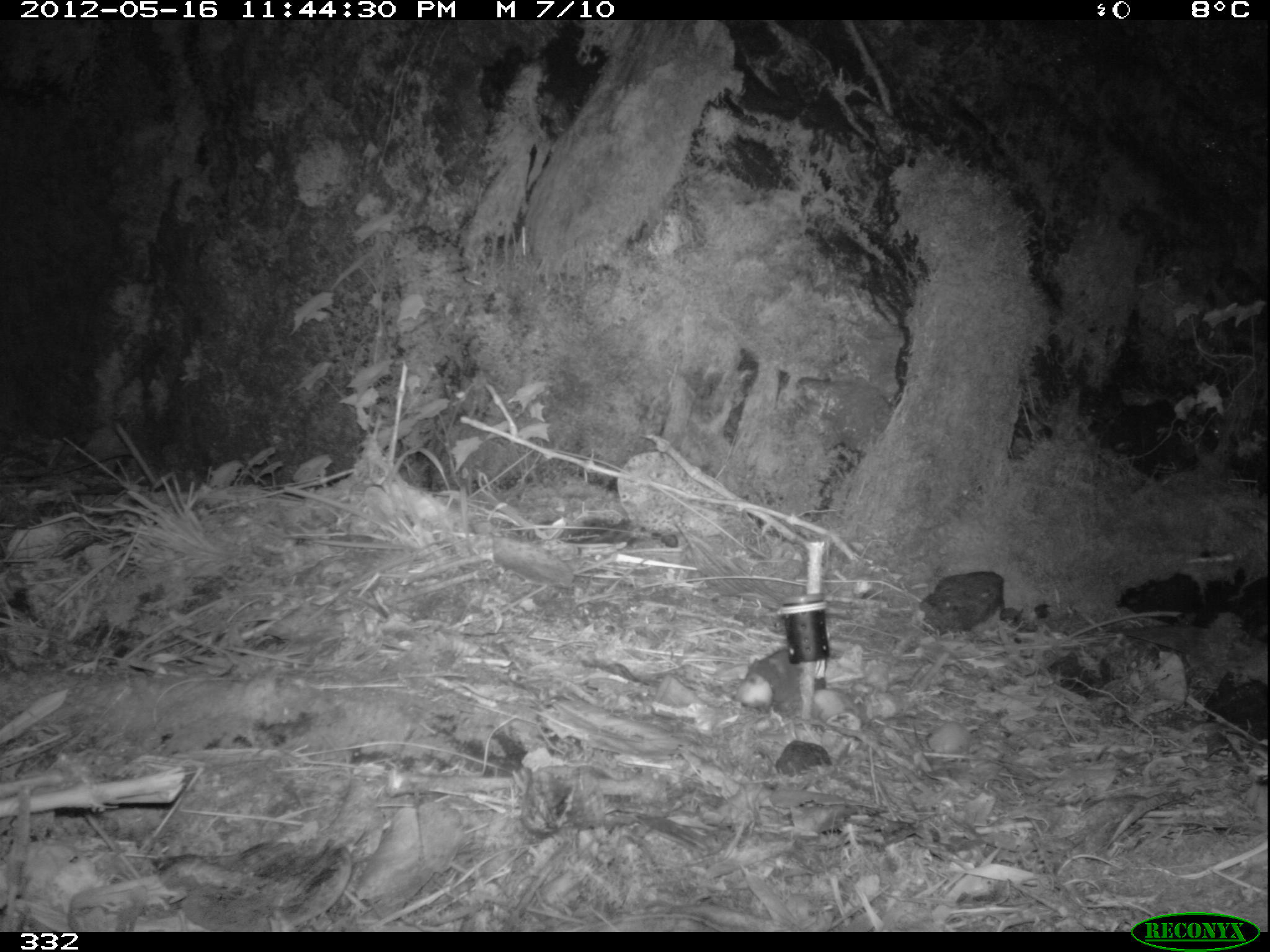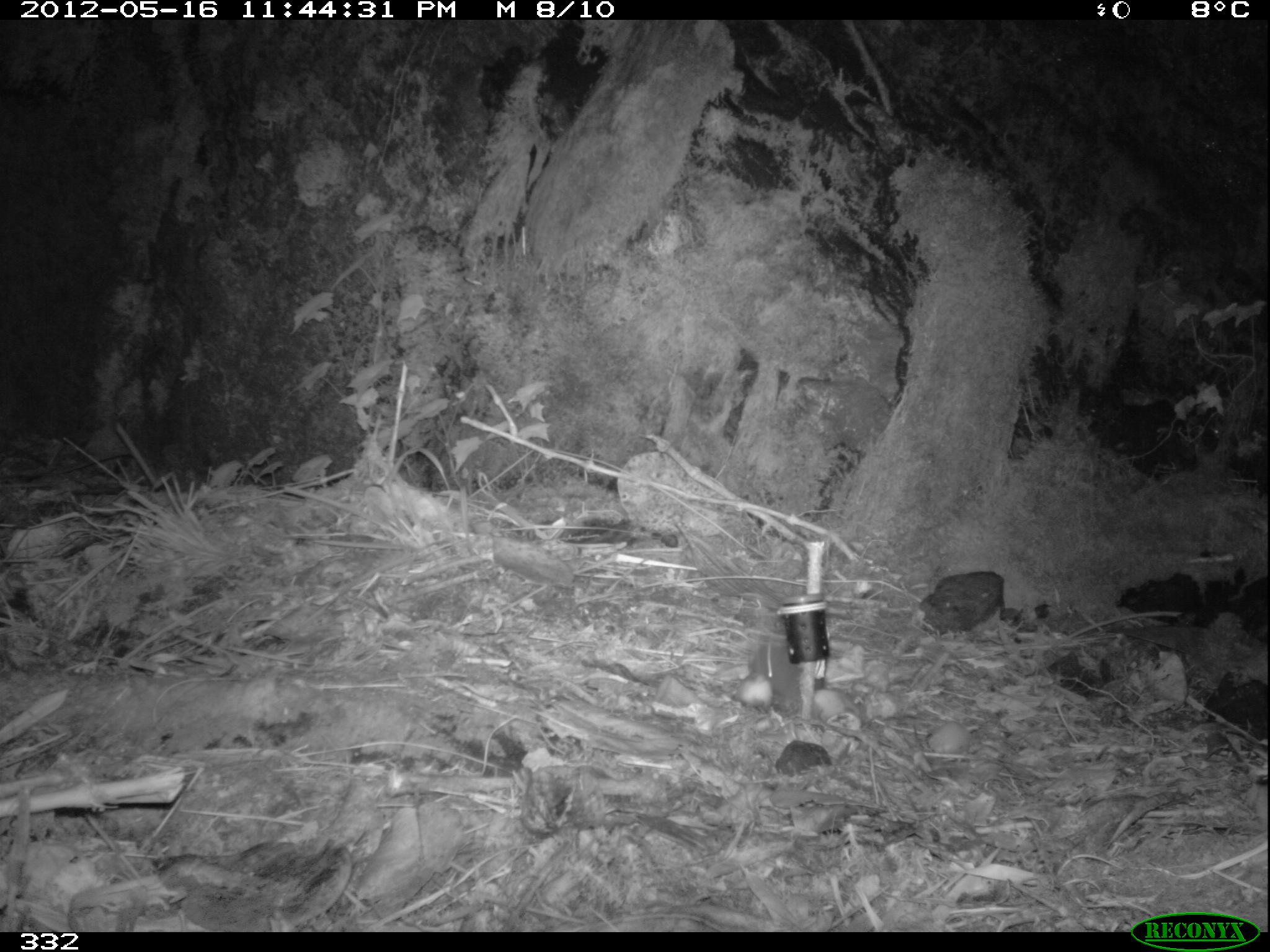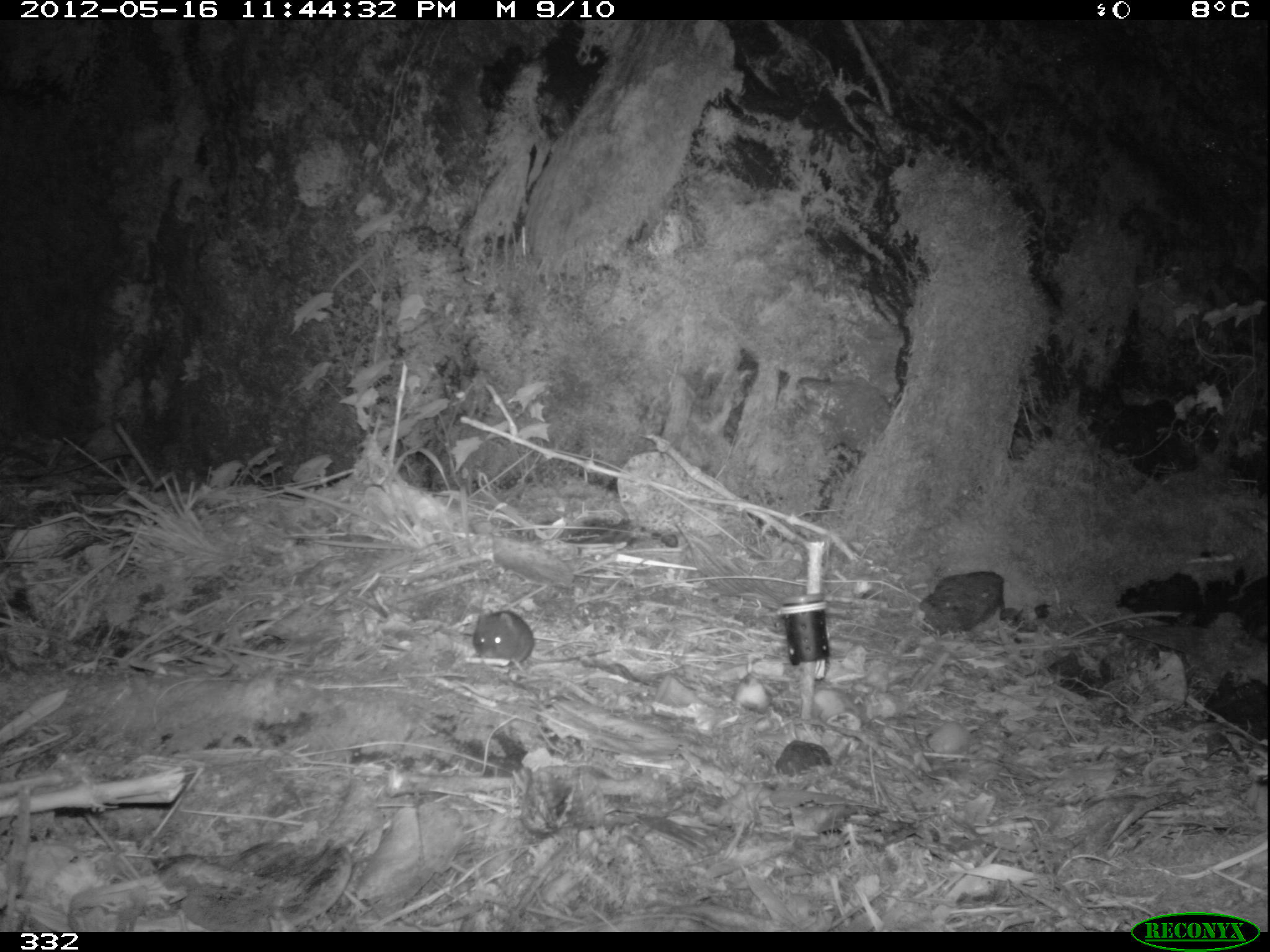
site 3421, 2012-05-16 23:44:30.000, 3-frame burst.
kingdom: Animalia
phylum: Chordata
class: Mammalia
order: Rodentia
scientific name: Rodentia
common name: rodents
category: unknown rodent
Unknown rodent (rodents) (Rodentia).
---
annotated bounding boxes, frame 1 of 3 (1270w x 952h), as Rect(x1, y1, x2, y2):
unknown rodent: Rect(733, 646, 828, 709)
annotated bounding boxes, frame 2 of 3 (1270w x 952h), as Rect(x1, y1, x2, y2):
unknown rodent: Rect(735, 641, 822, 713)